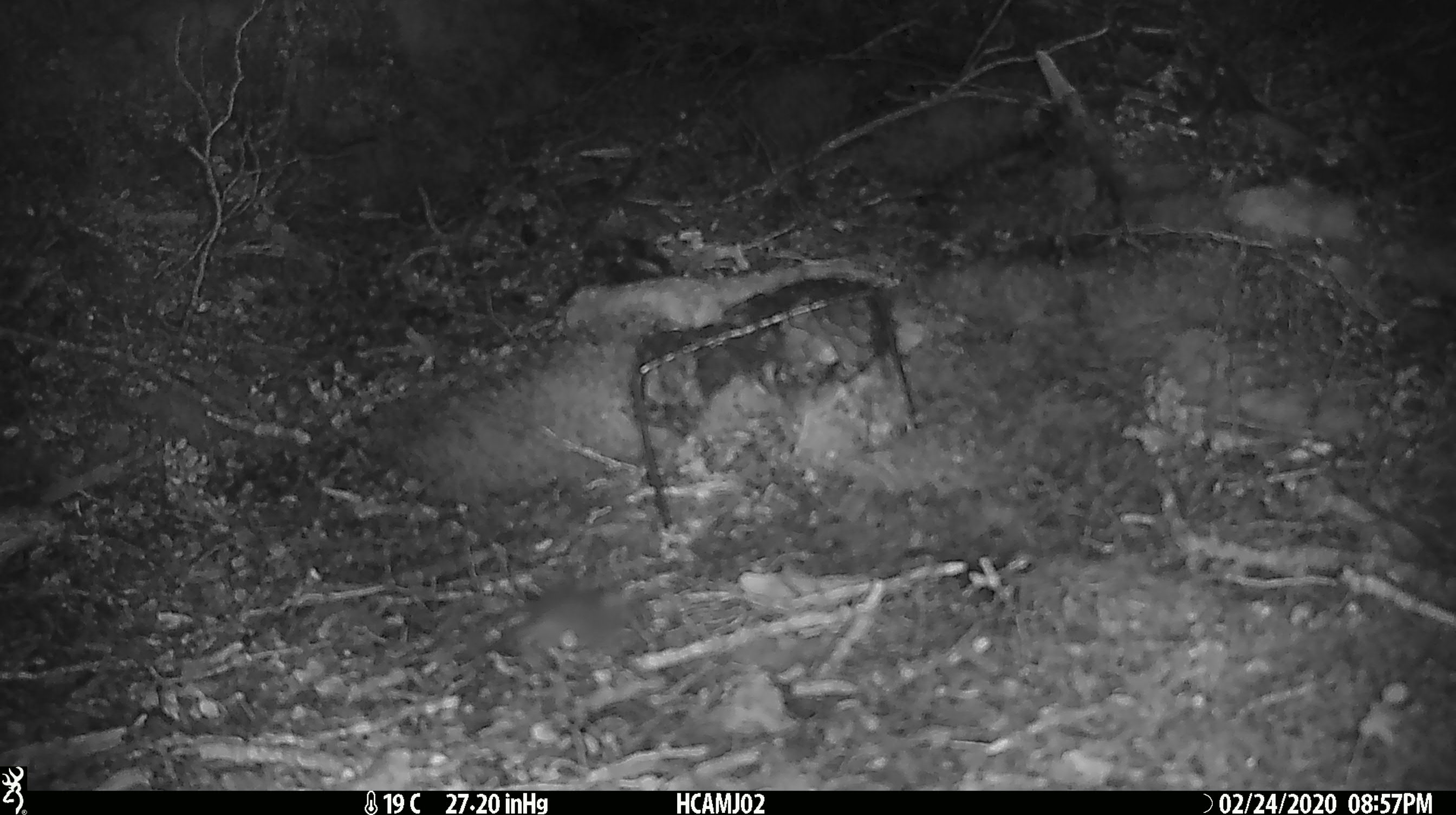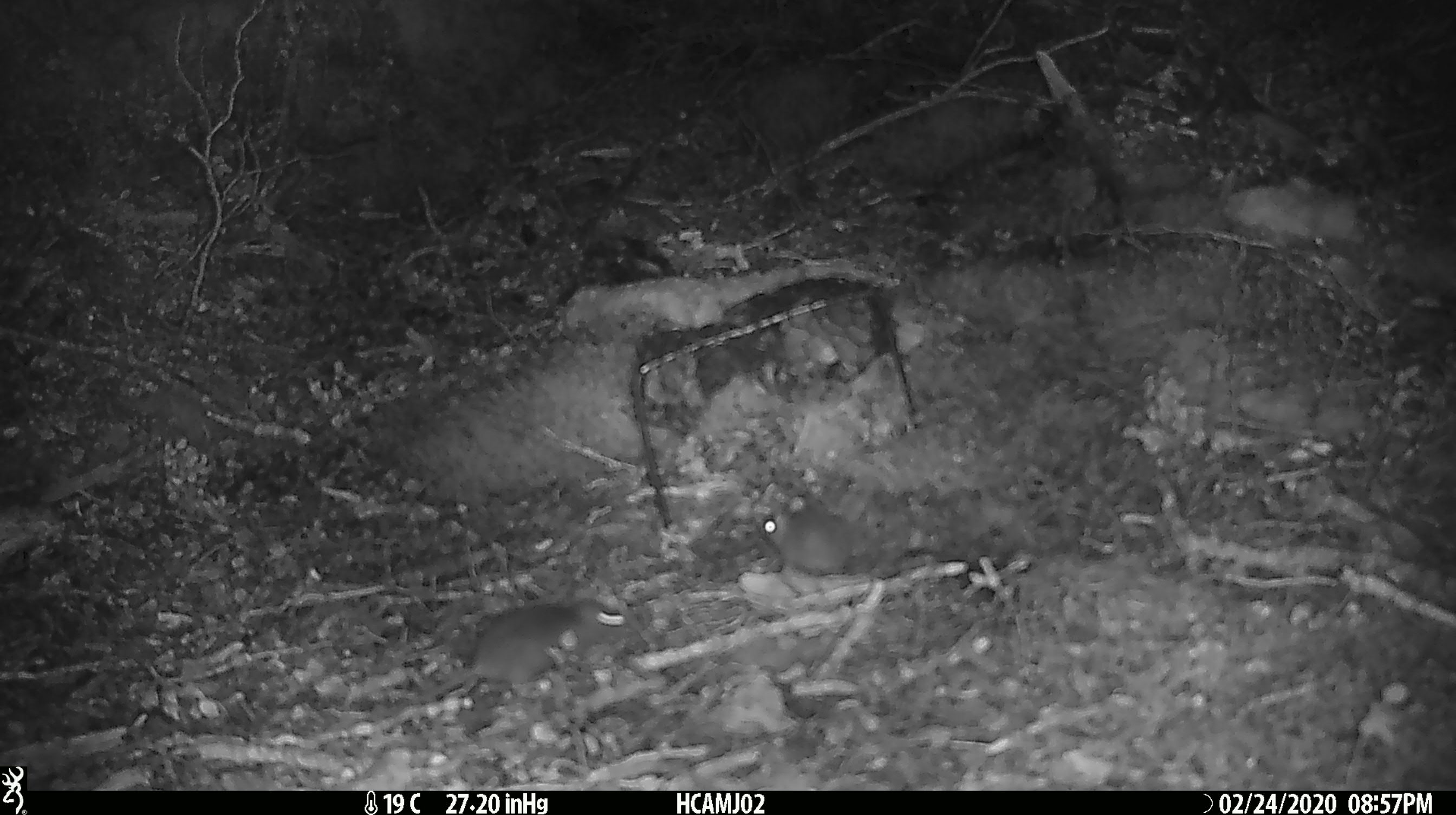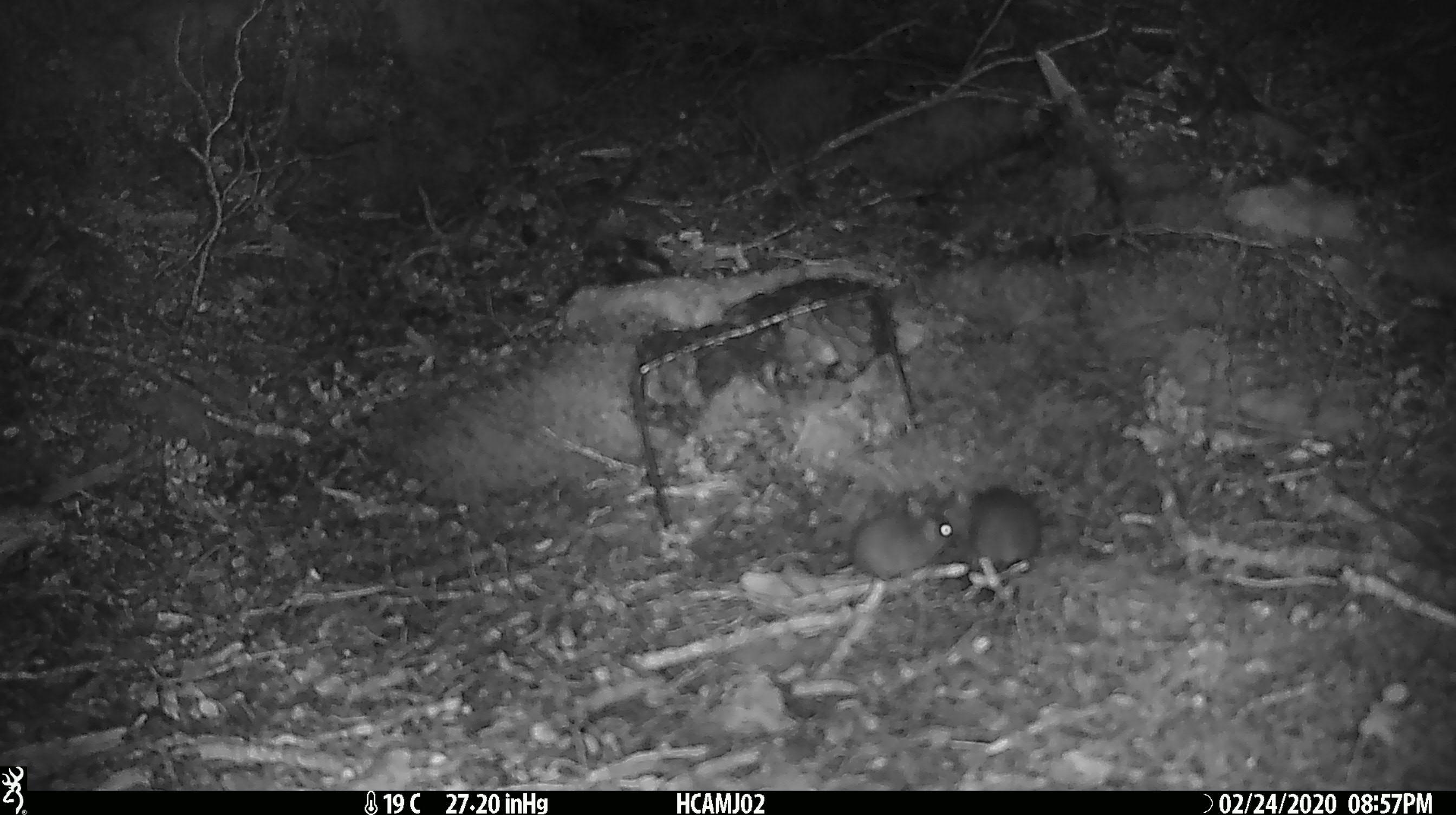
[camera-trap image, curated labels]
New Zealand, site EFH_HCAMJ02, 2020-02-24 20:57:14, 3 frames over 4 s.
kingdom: Animalia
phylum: Chordata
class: Mammalia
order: Rodentia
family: Muridae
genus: Mus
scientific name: Mus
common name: mouse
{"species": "mouse (Mus)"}